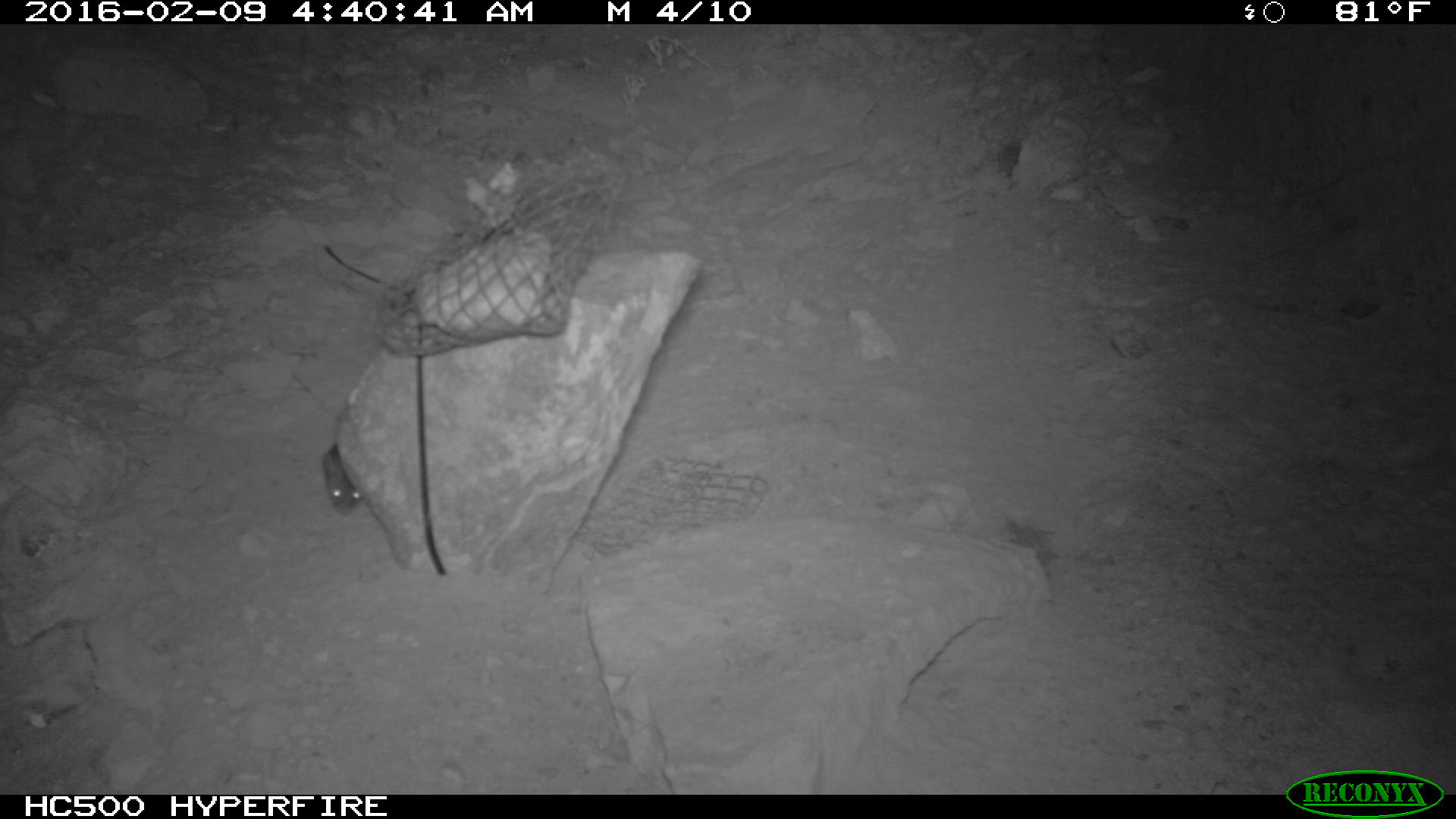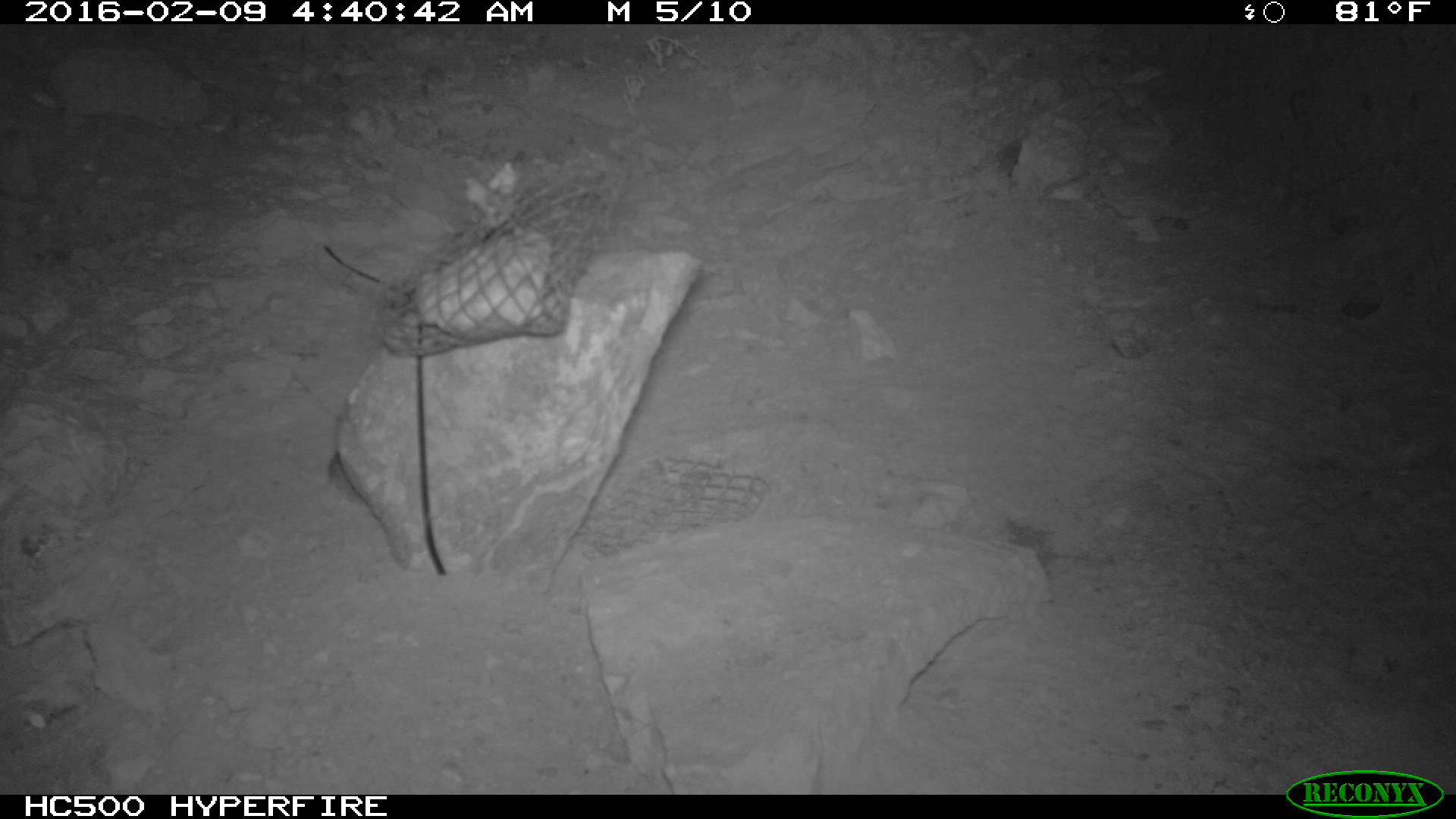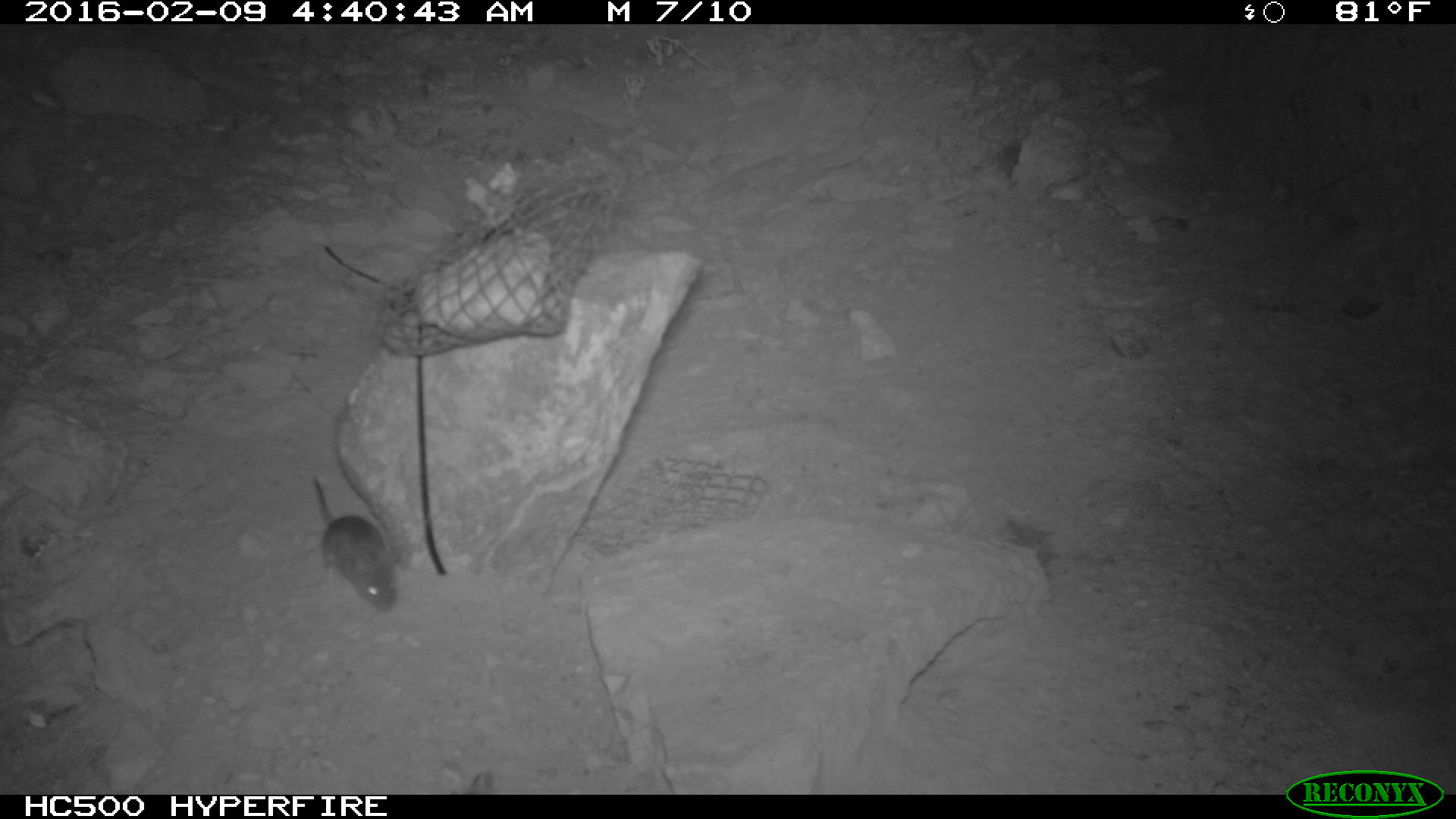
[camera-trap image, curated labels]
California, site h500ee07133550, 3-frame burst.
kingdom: Animalia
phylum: Chordata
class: Mammalia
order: Rodentia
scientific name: Rodentia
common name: rodent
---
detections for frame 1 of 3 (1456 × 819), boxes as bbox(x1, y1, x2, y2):
rodent: bbox(322, 444, 362, 516)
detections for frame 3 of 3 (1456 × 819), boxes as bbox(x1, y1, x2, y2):
rodent: bbox(299, 475, 399, 616)